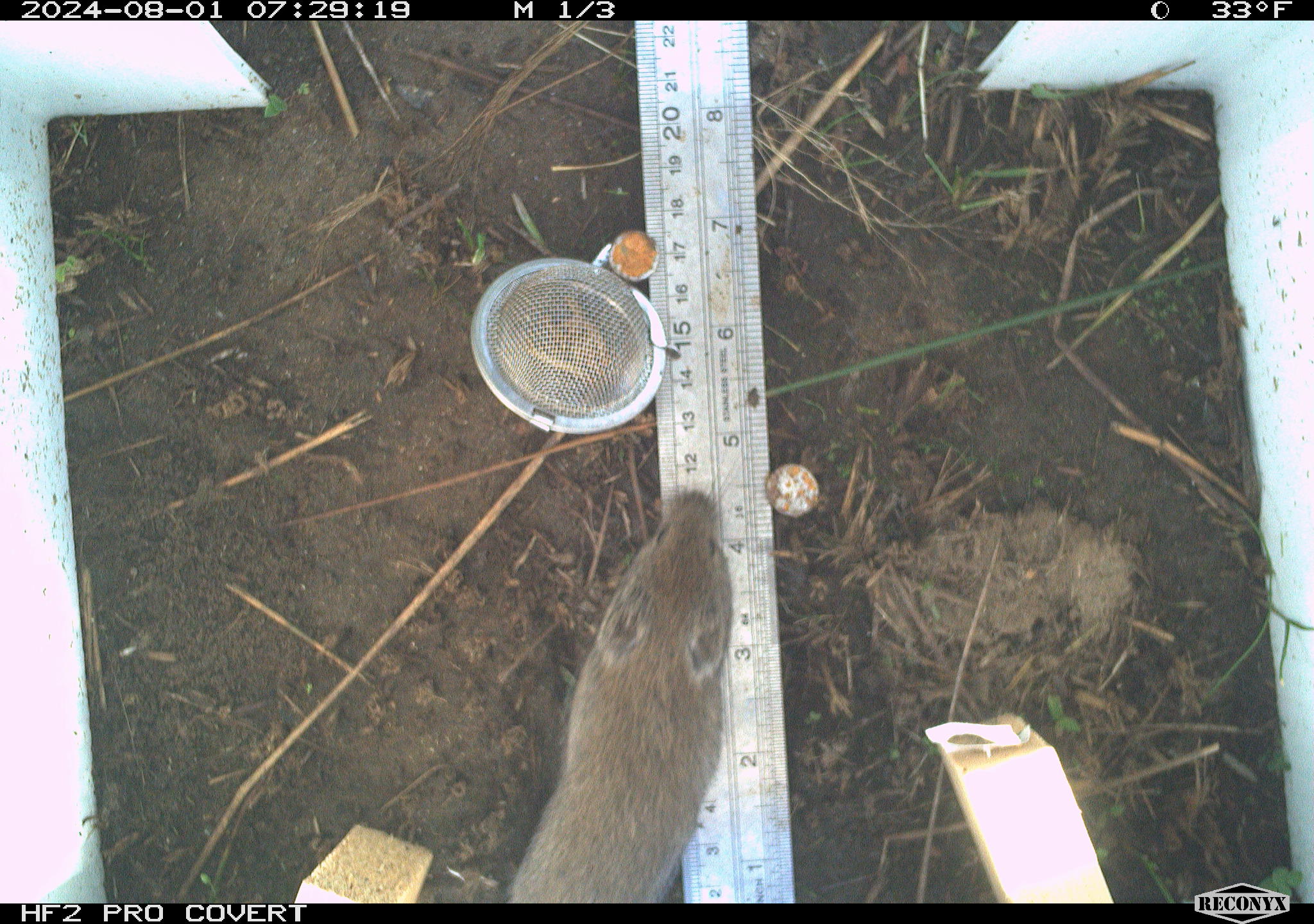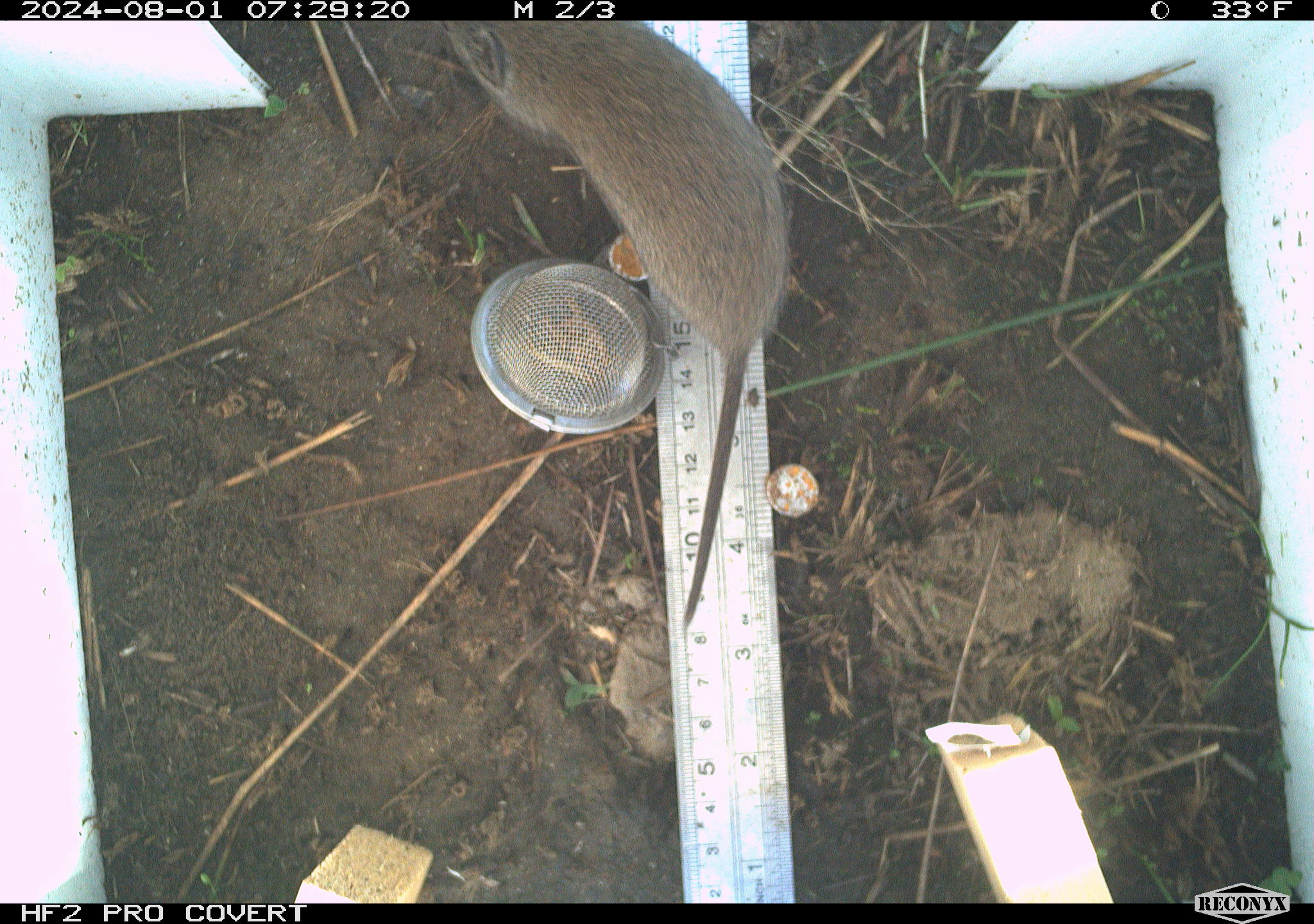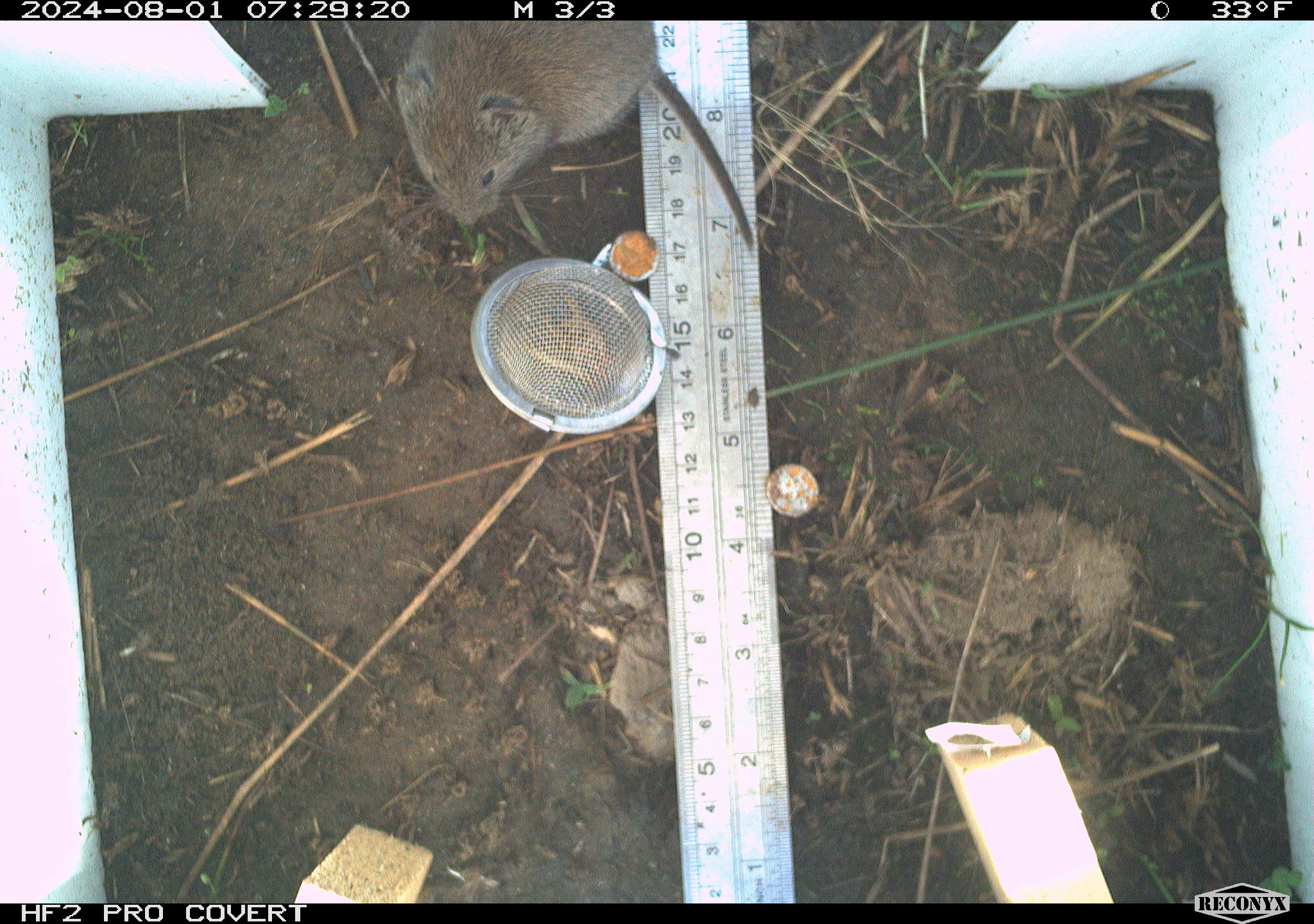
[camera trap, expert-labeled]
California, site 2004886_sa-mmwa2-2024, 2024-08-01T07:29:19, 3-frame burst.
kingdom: Animalia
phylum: Chordata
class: Mammalia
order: Rodentia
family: Cricetidae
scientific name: Arvicolinae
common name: voles, lemmings, and muskrats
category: arvicolinae subfamily